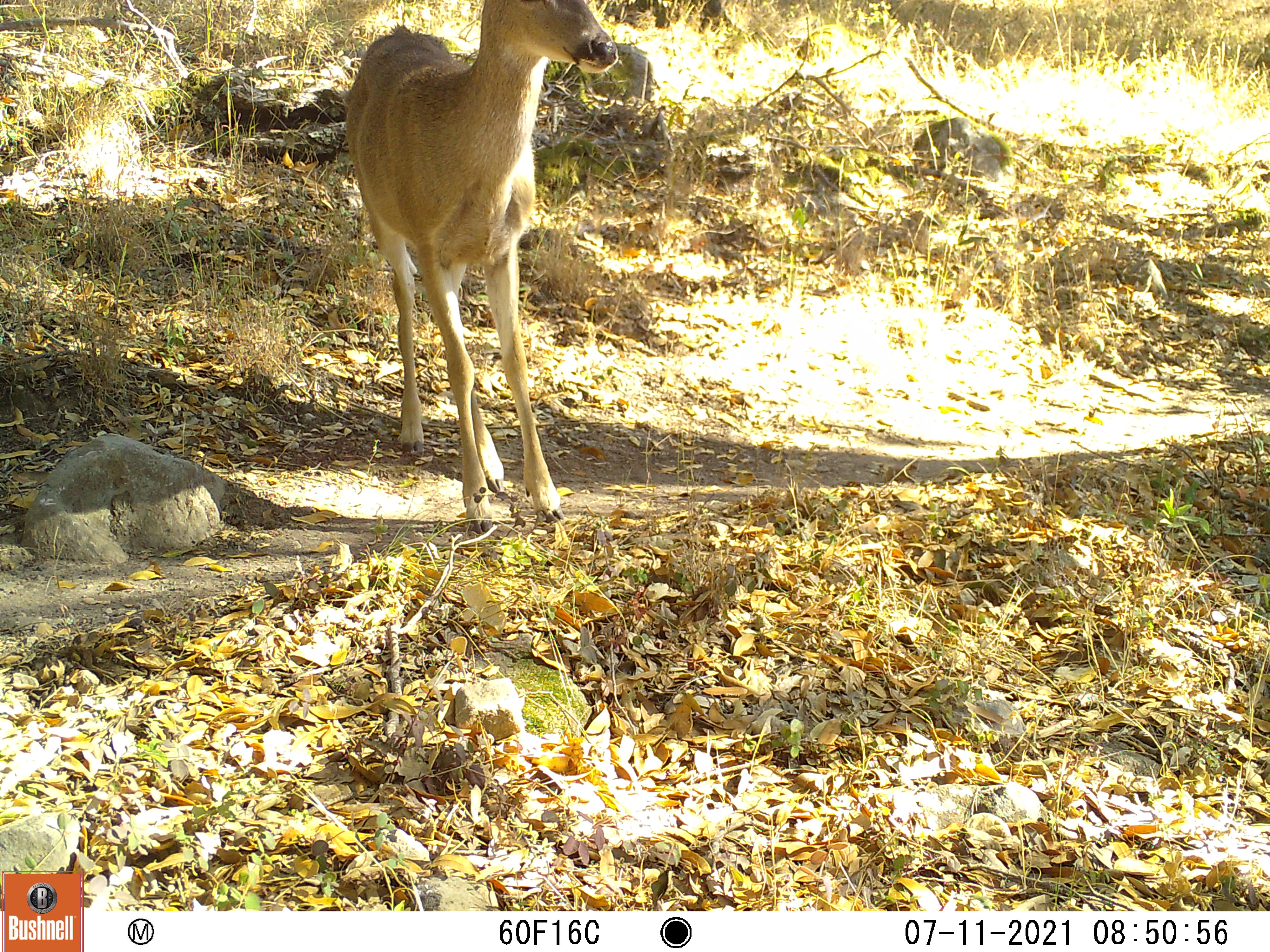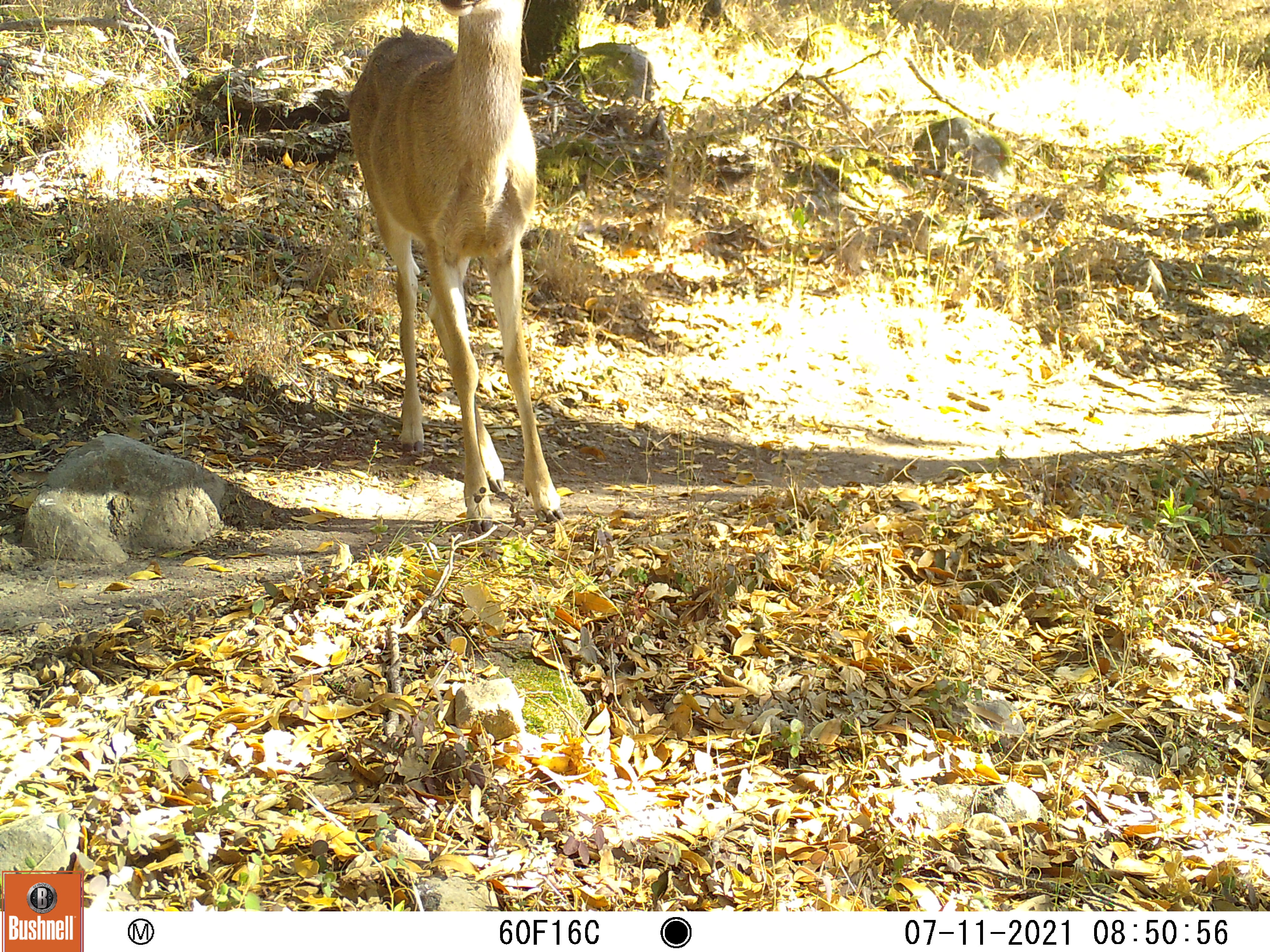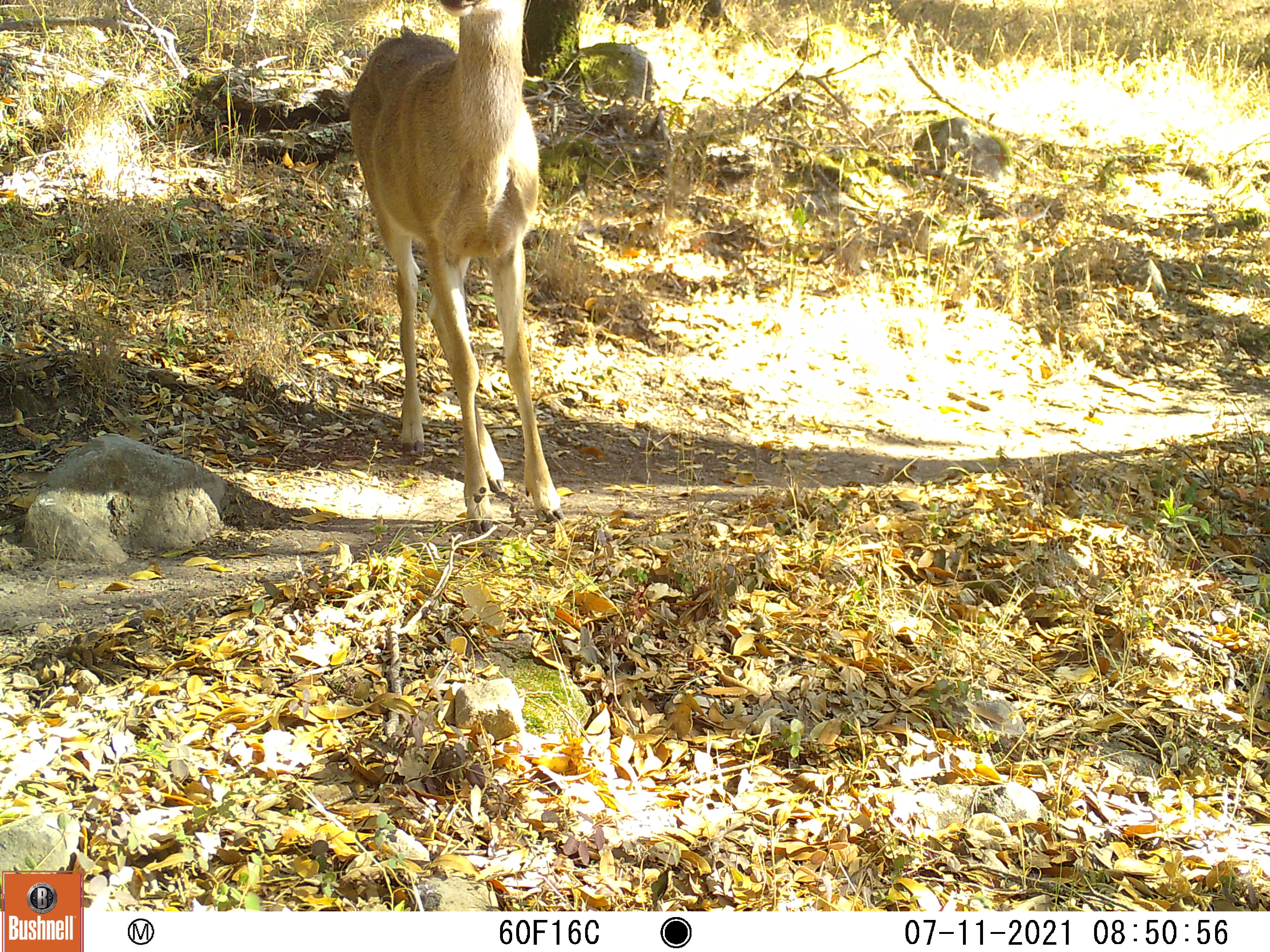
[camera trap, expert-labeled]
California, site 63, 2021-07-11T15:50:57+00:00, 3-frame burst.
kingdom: Animalia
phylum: Chordata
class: Mammalia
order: Artiodactyla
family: Cervidae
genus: Odocoileus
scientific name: Odocoileus hemionus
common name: mule deer